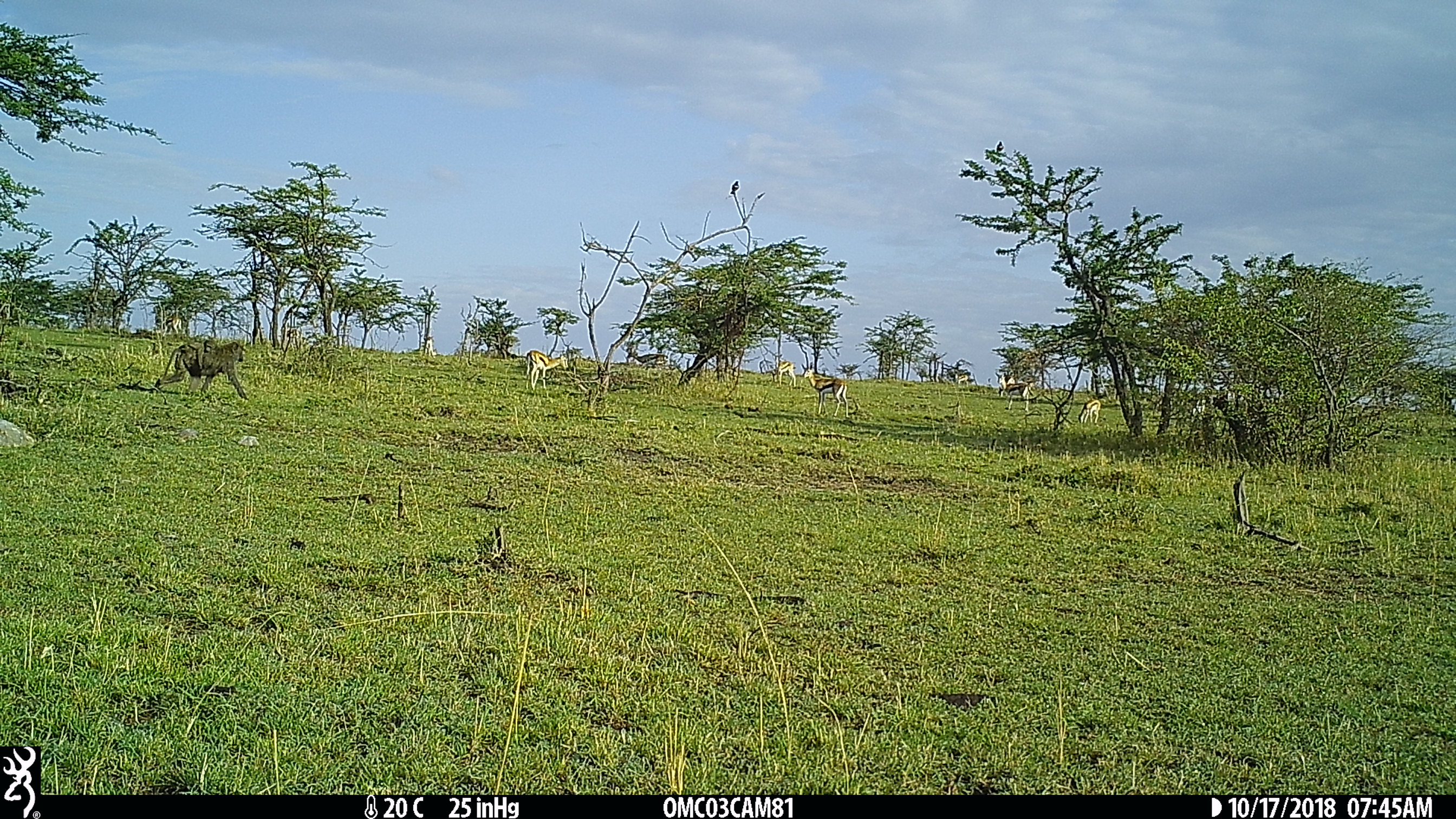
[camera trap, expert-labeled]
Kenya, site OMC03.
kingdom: Animalia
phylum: Chordata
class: Mammalia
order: Artiodactyla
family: Bovidae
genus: Eudorcas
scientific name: Eudorcas thomsonii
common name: thomon's gazelle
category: gazelle thomsons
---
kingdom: Animalia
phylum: Chordata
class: Mammalia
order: Primates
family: Cercopithecidae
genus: Papio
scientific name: Papio anubis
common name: olive baboon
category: baboon